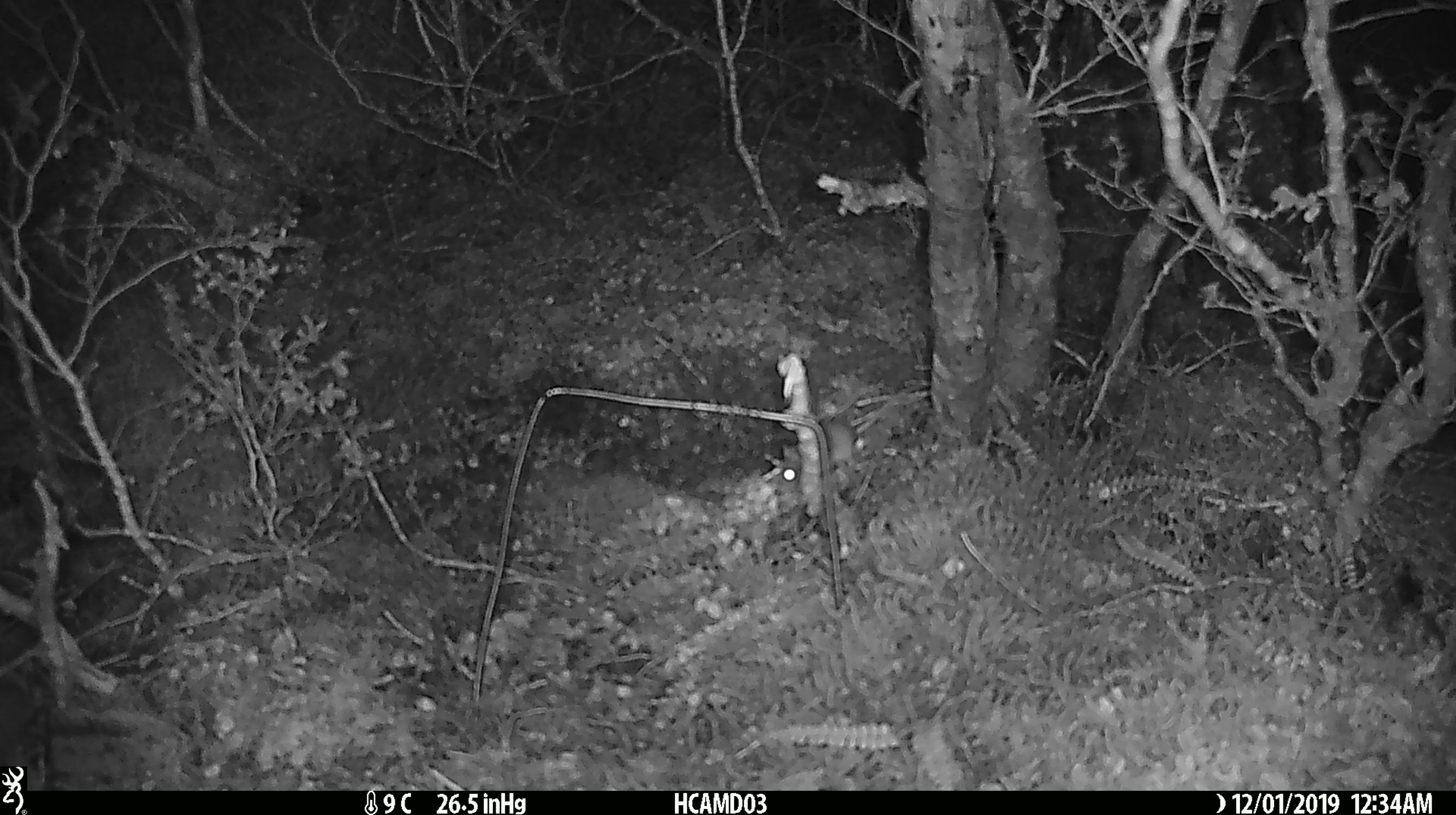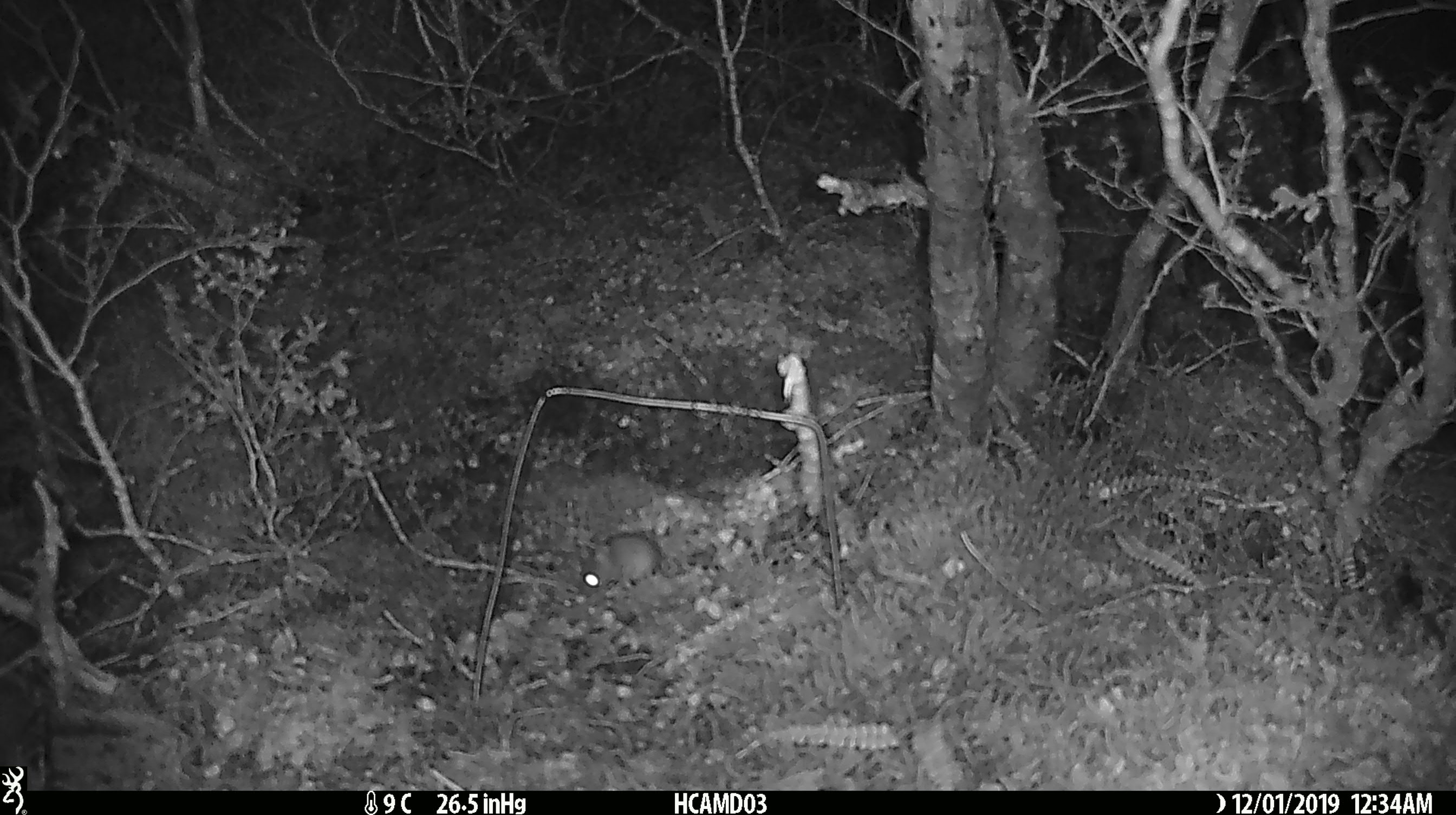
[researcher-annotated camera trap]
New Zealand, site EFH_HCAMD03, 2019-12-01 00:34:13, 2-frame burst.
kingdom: Animalia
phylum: Chordata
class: Mammalia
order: Rodentia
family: Muridae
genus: Mus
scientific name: Mus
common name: mouse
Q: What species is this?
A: Mouse (Mus).